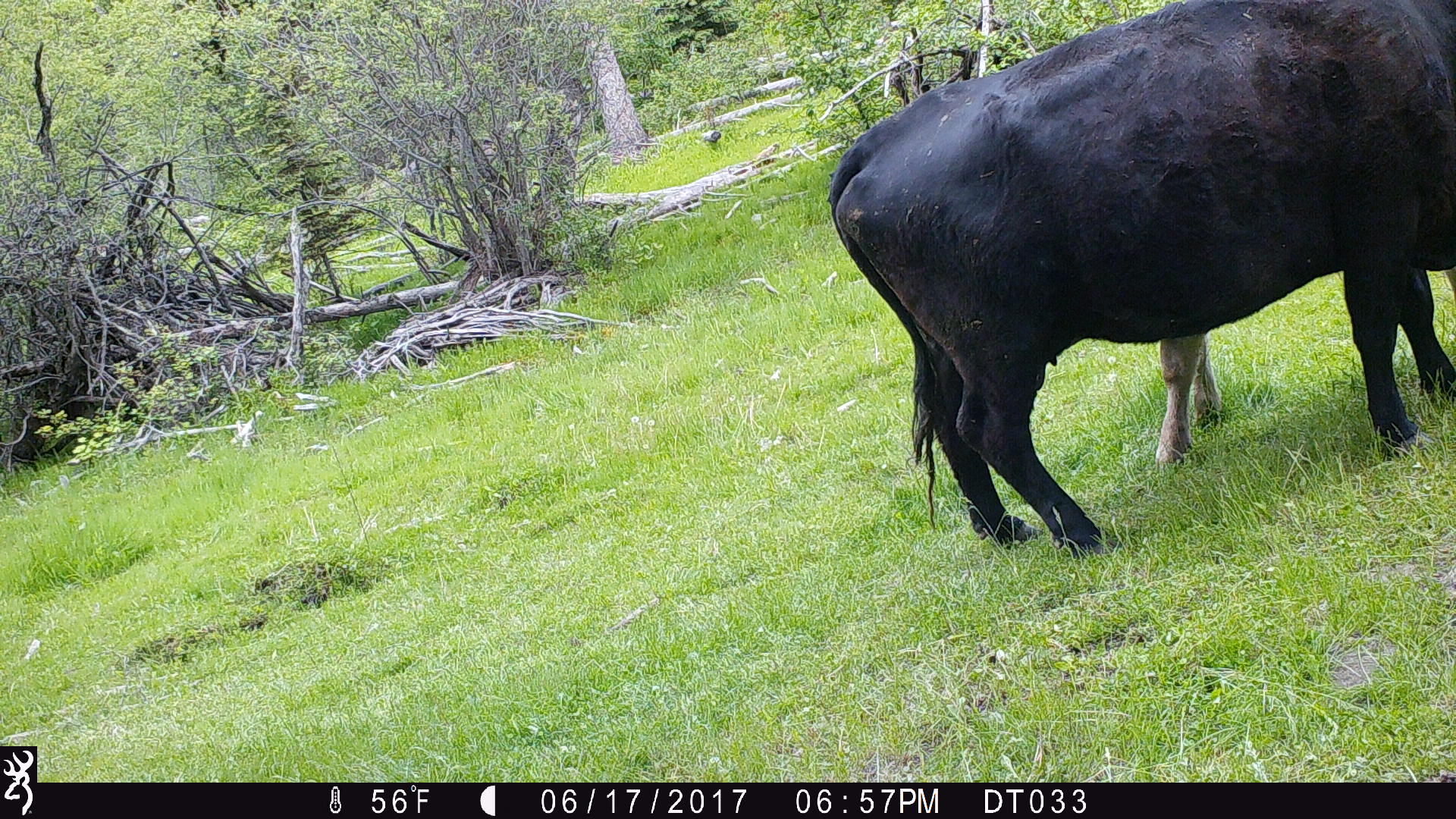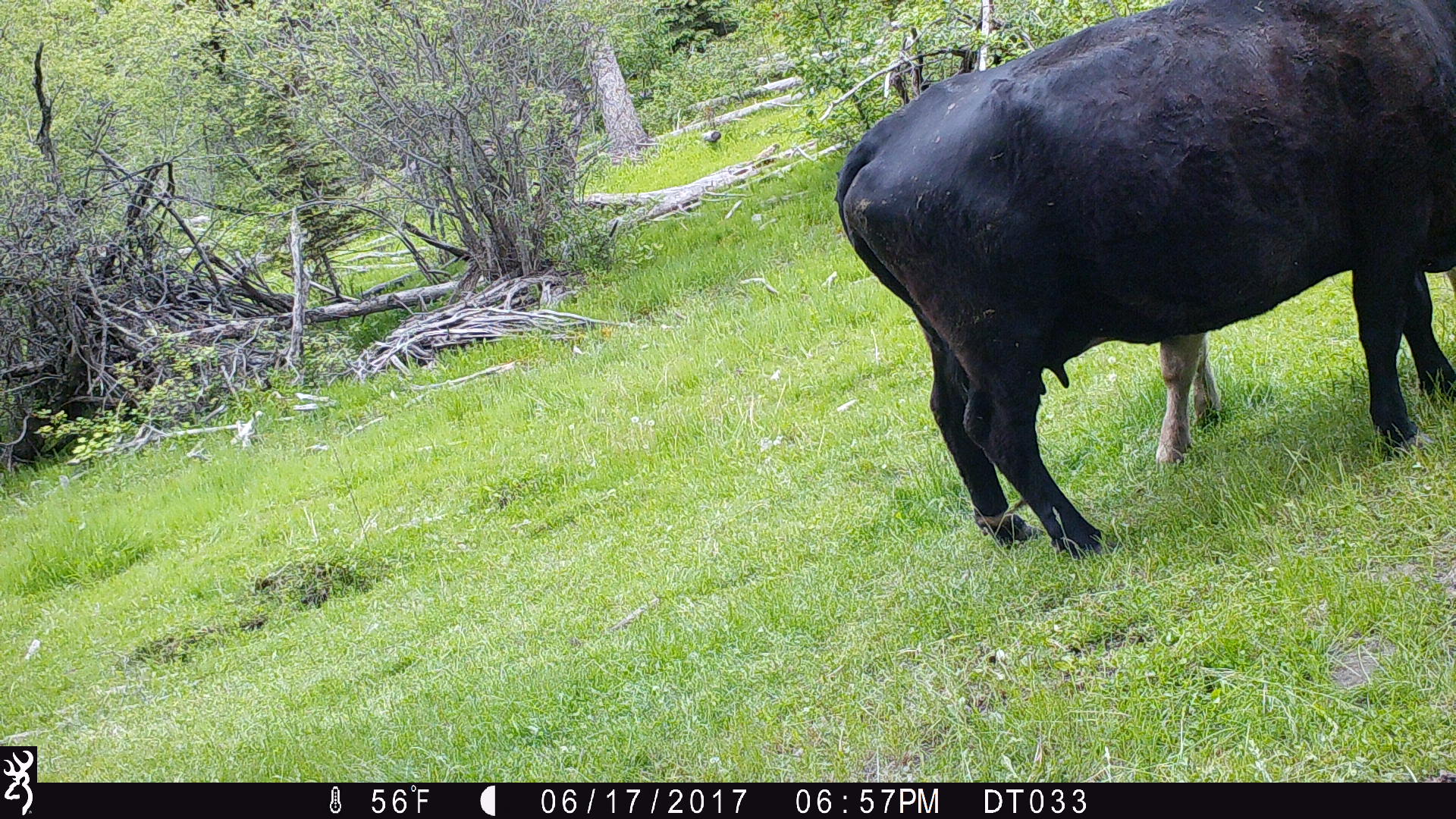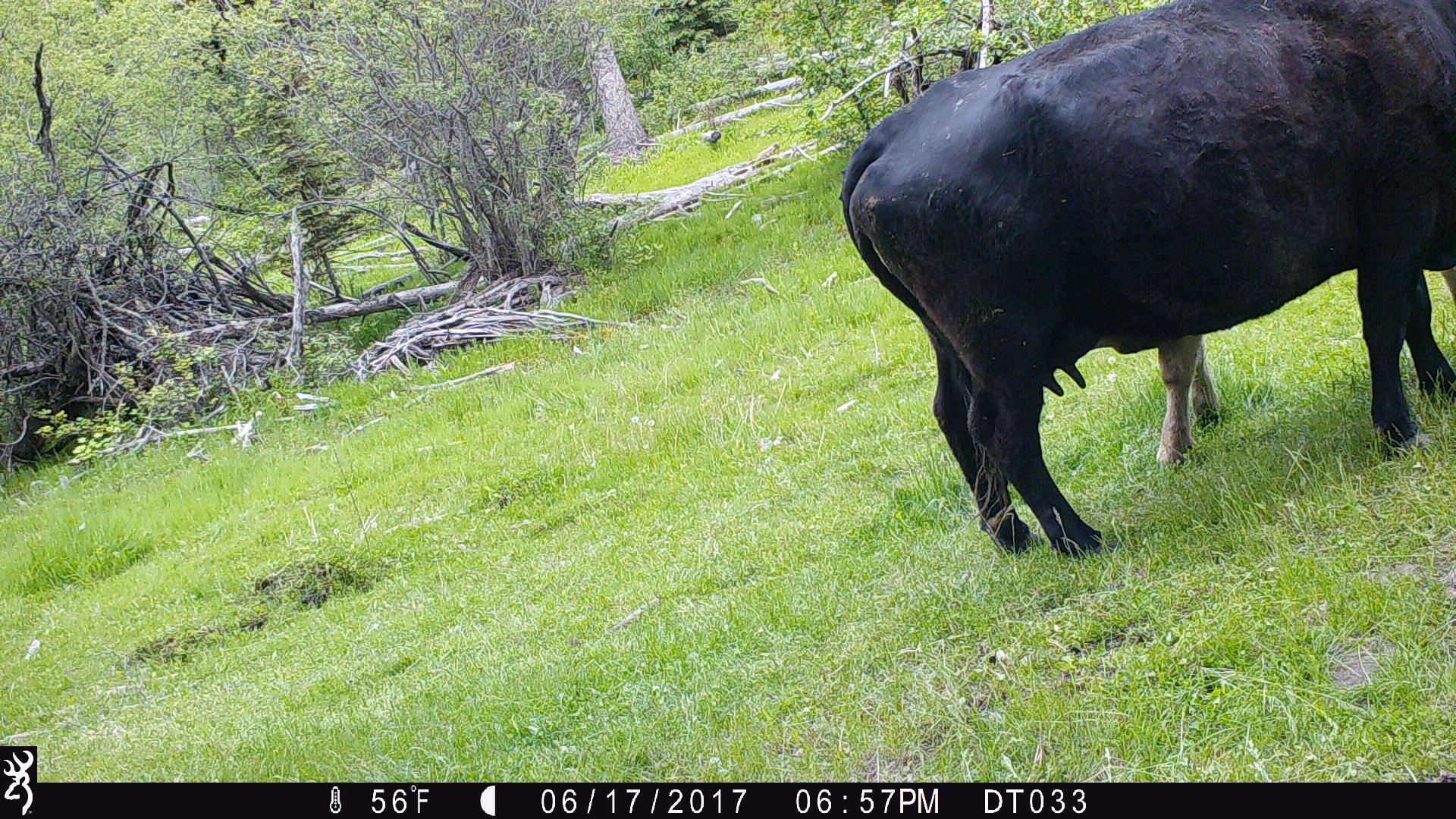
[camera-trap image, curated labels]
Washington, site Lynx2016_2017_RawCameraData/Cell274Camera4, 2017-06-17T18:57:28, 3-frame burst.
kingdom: Animalia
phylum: Chordata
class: Mammalia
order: Artiodactyla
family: Bovidae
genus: Bos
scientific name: Bos taurus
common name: domestic cattle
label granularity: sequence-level